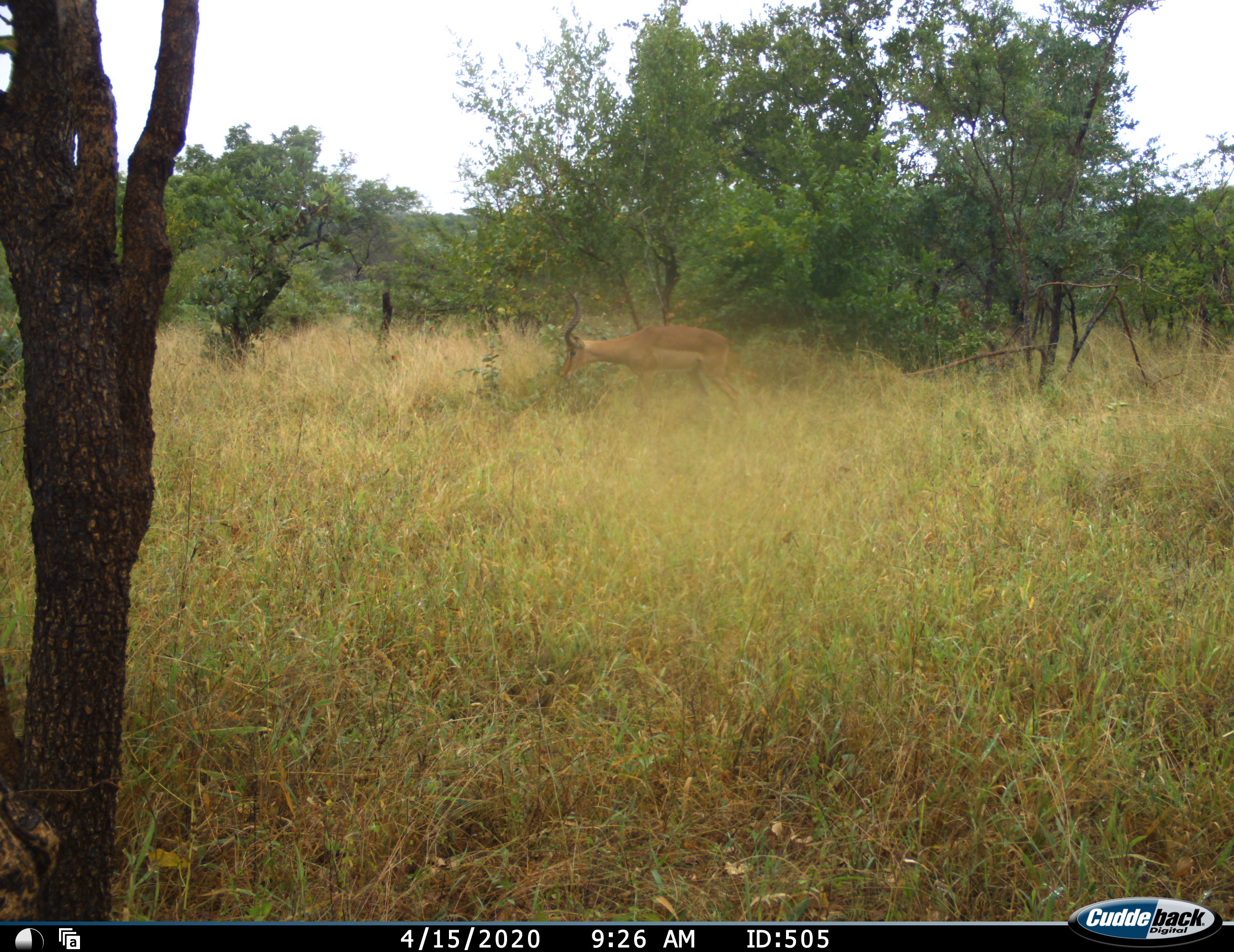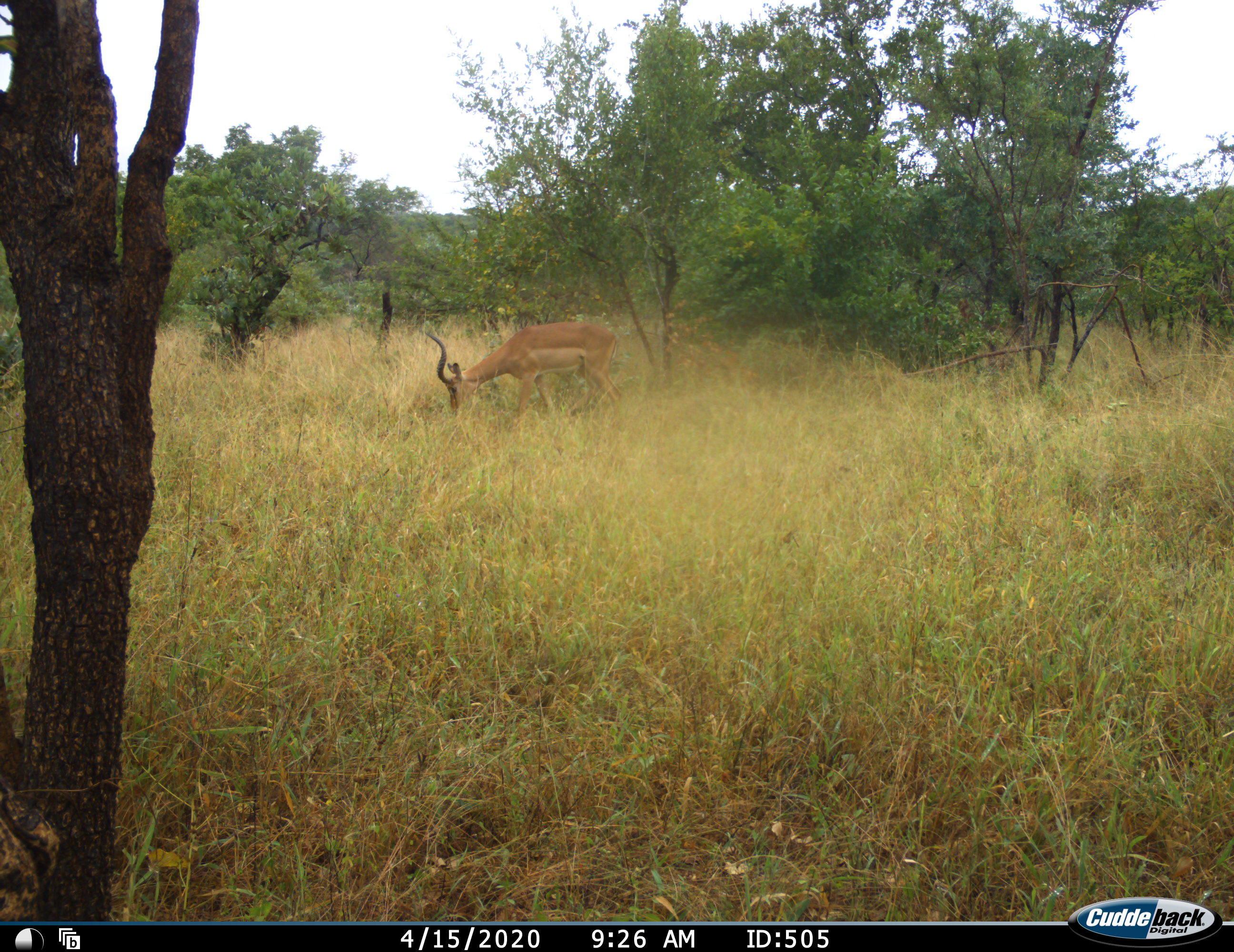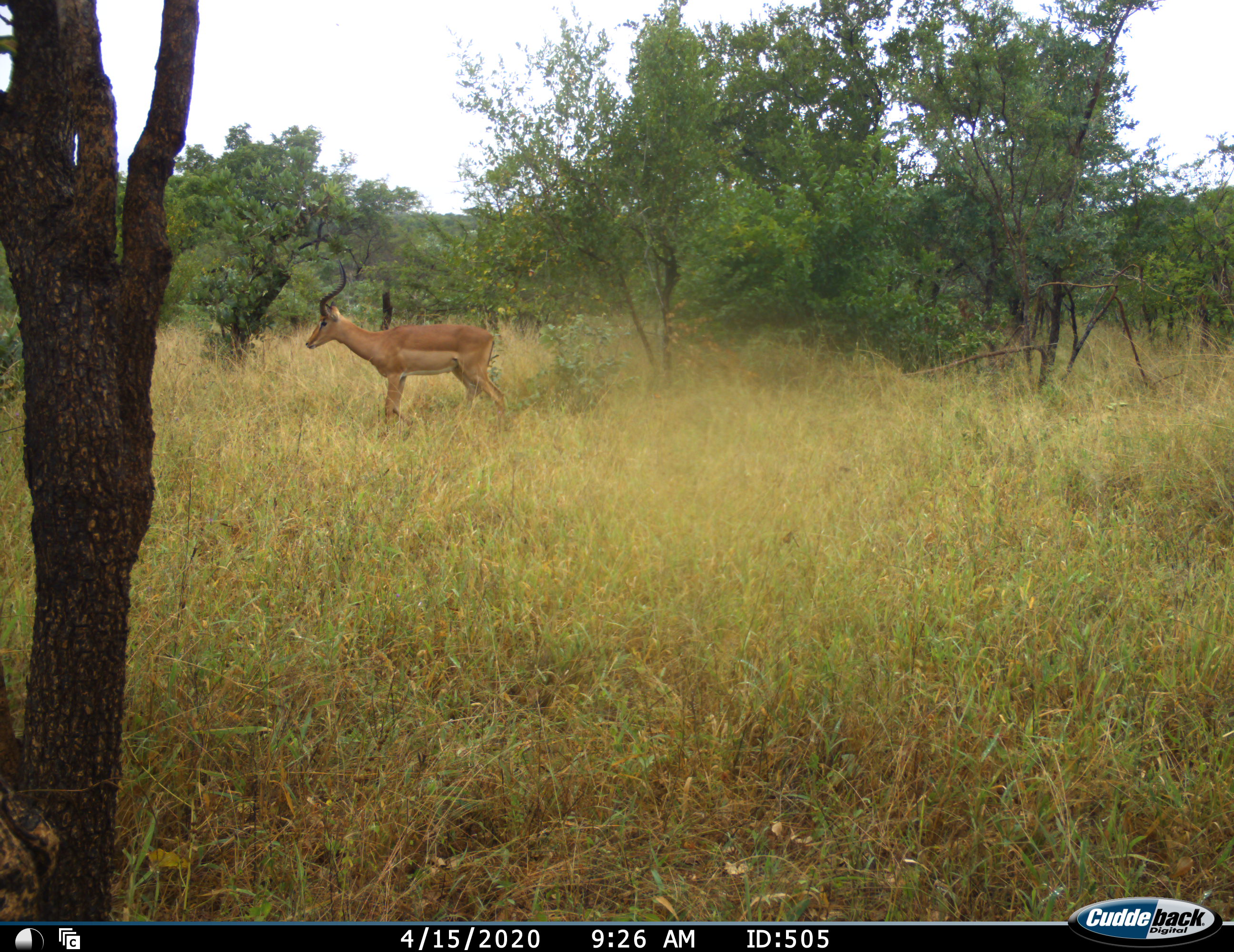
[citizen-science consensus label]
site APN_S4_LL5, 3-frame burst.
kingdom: Animalia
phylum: Chordata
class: Mammalia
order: Artiodactyla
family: Bovidae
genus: Aepyceros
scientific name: Aepyceros melampus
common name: impala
Impala (Aepyceros melampus), count 1. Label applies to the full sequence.